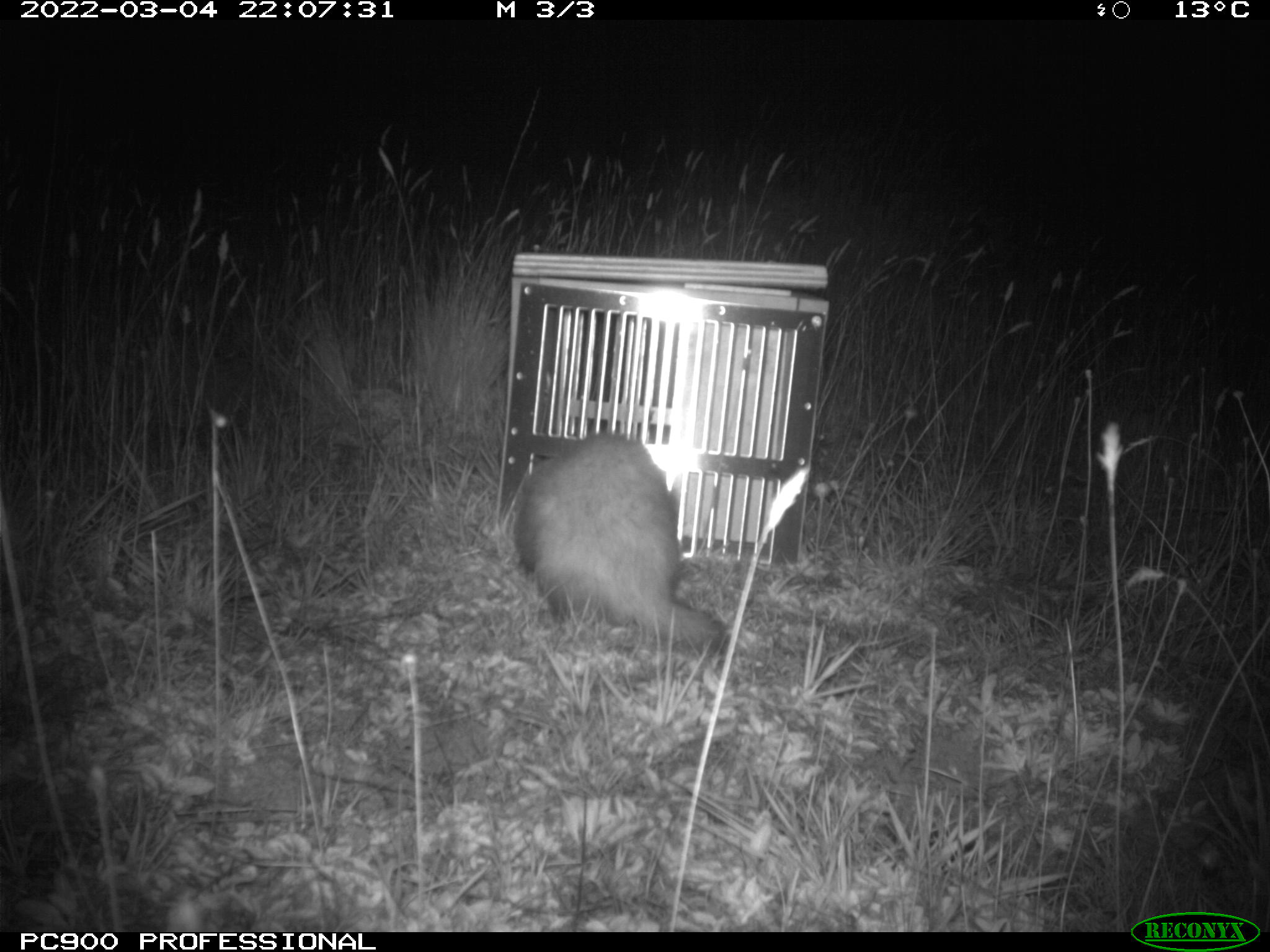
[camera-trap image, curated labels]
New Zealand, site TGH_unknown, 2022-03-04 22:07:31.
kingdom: Animalia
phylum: Chordata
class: Mammalia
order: Carnivora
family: Mustelidae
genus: Mustela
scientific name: Mustela furo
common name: ferret